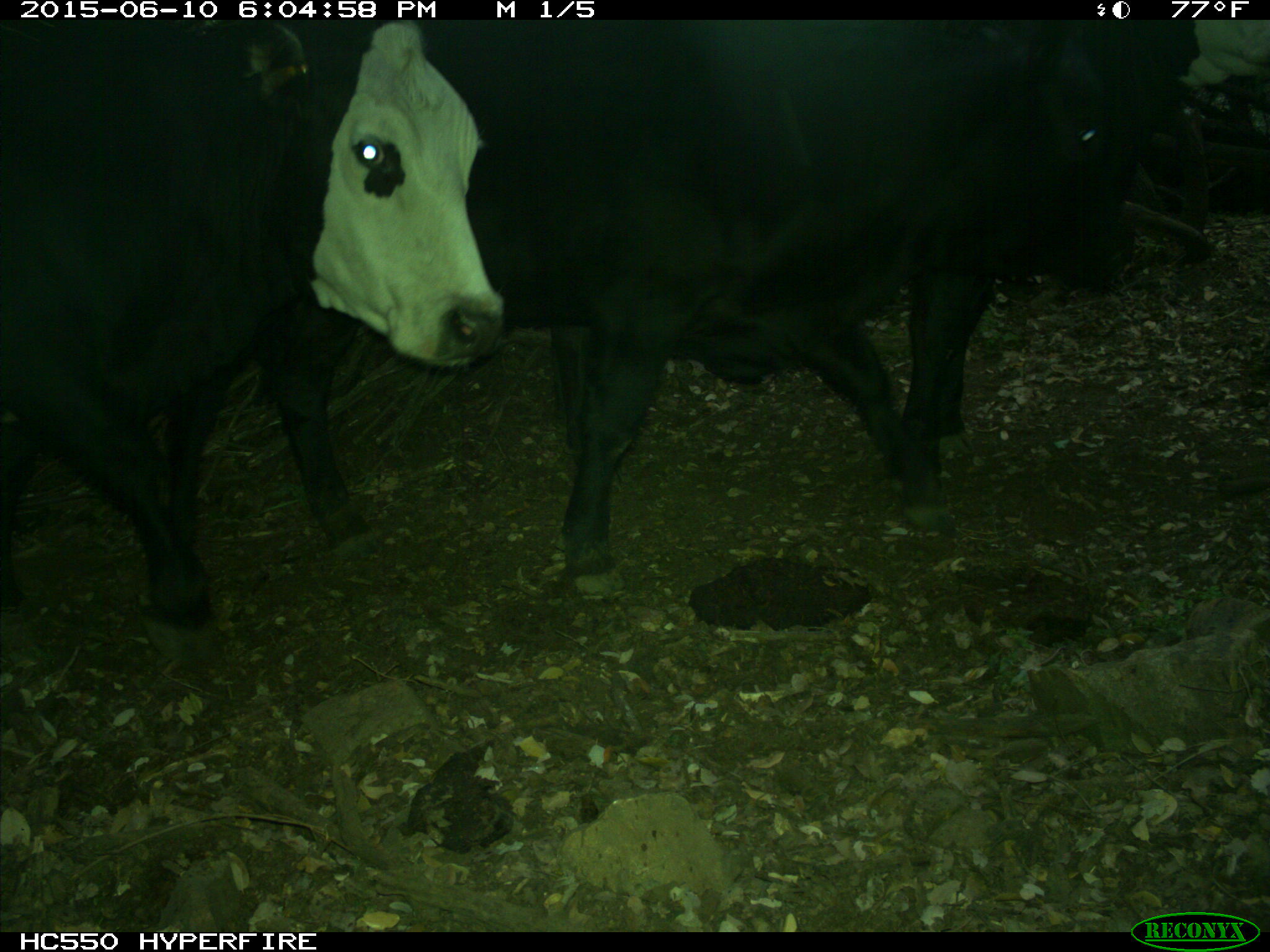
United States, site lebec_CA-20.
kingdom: Animalia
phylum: Chordata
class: Mammalia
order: Artiodactyla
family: Bovidae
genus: Bos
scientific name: Bos taurus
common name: domestic cow